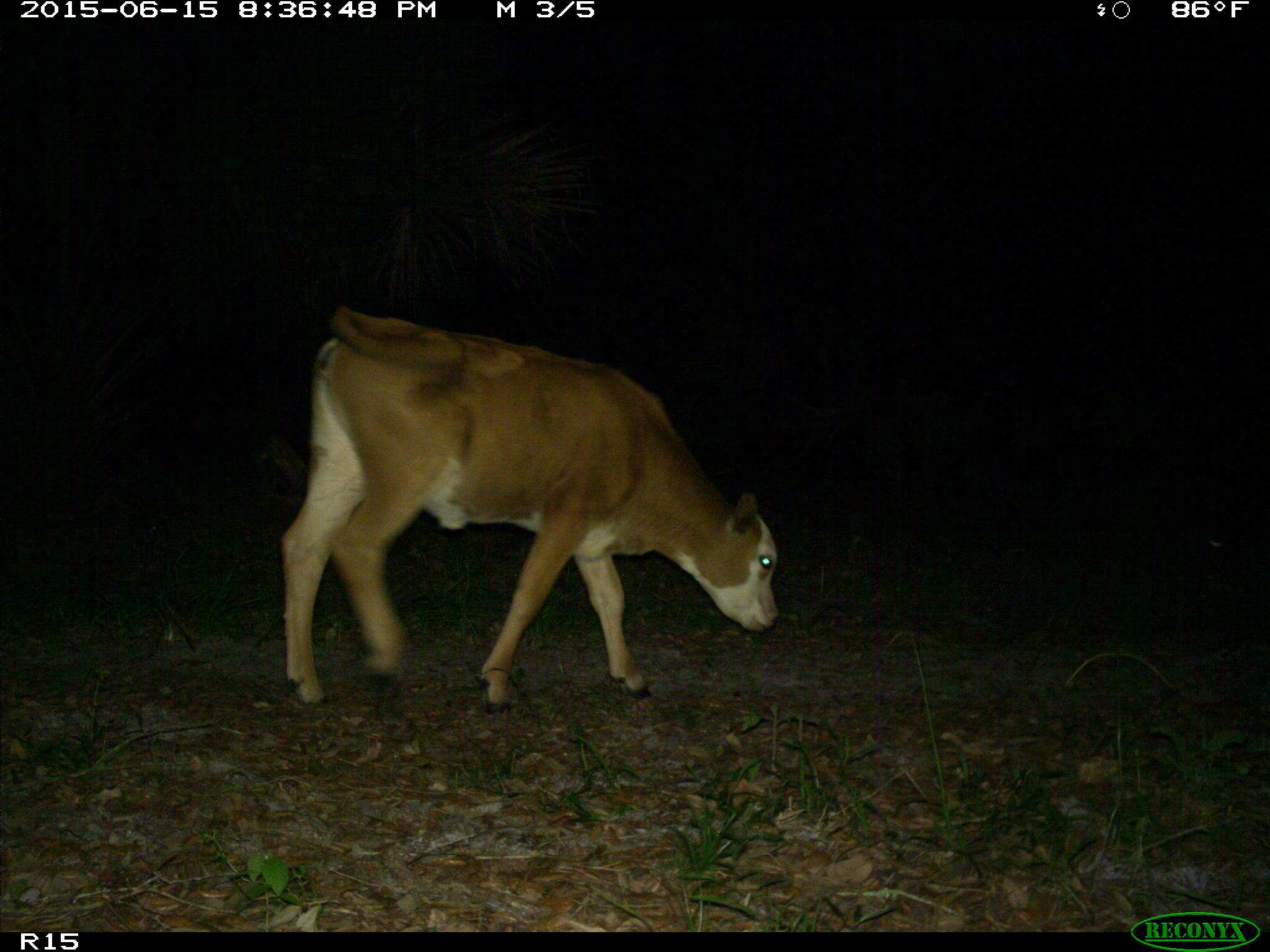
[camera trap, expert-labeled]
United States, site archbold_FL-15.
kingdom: Animalia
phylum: Chordata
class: Mammalia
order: Artiodactyla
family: Bovidae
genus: Bos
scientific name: Bos taurus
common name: domestic cow